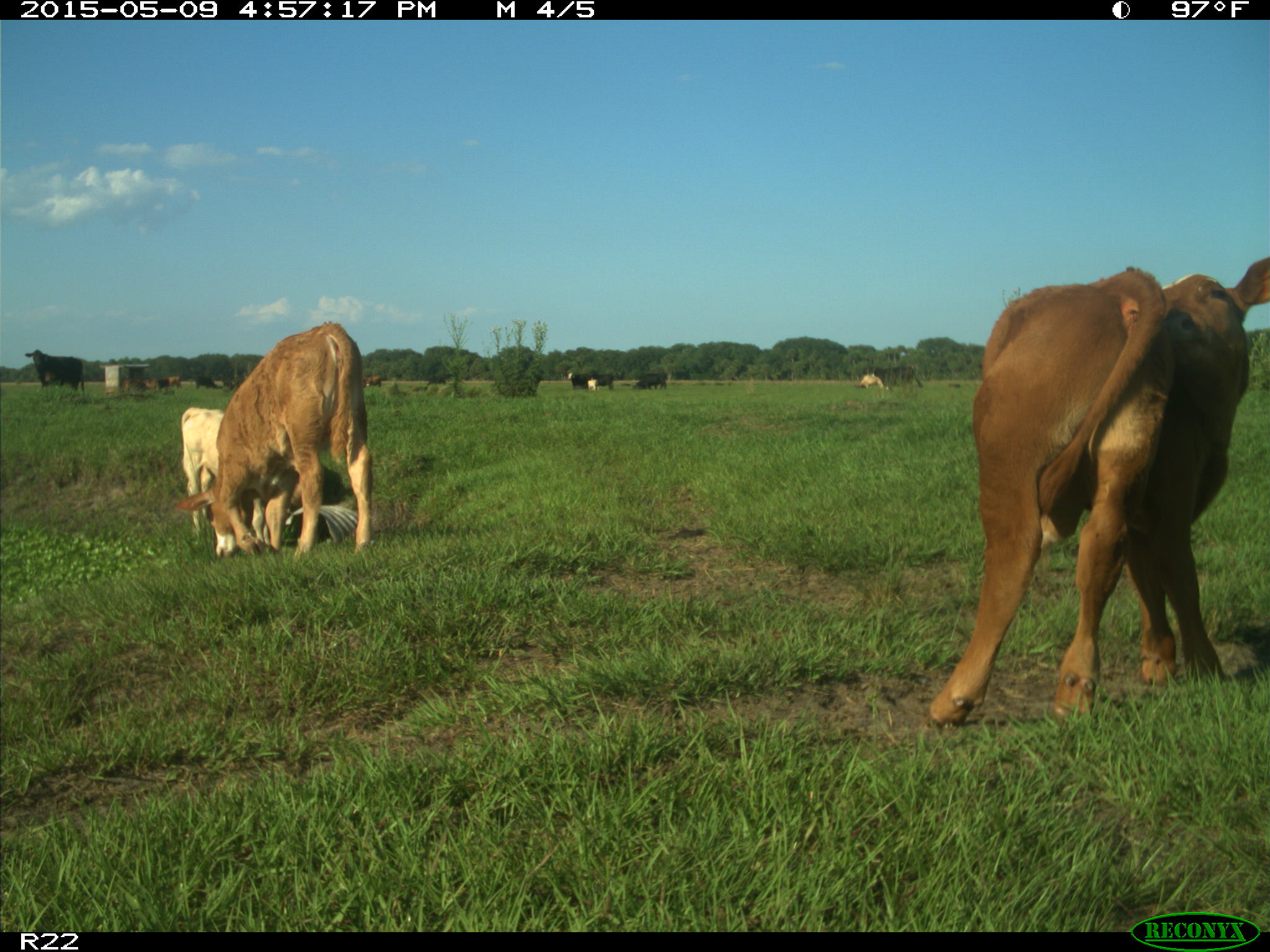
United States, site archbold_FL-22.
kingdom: Animalia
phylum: Chordata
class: Mammalia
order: Artiodactyla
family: Bovidae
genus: Bos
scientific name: Bos taurus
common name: domestic cow